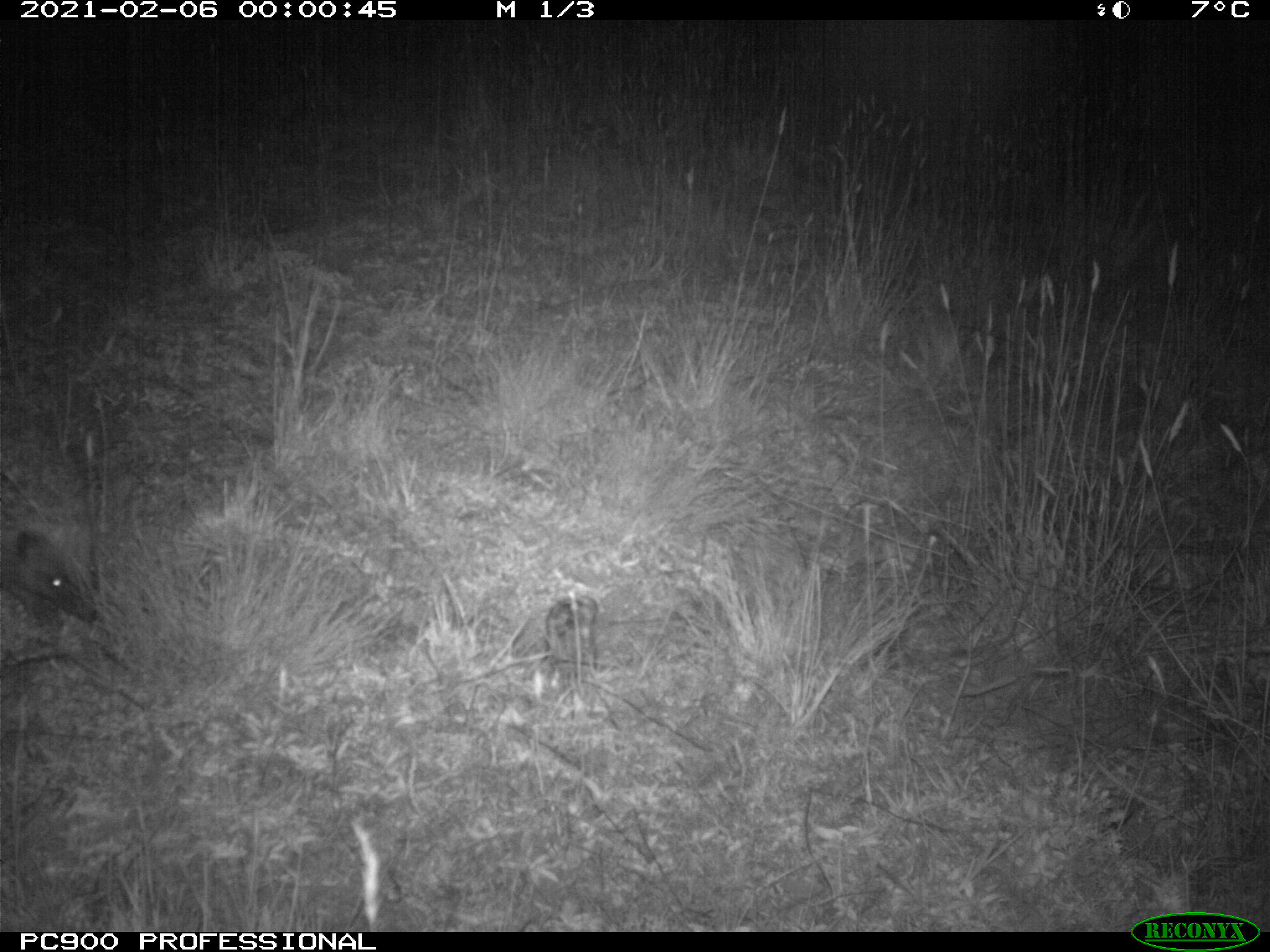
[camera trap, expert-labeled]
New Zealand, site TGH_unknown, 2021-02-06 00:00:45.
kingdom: Animalia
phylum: Chordata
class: Mammalia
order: Eulipotyphla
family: Erinaceidae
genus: Erinaceus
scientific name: Erinaceus europaeus europaeus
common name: european hedgehog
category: hedgehog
Hedgehog (european hedgehog) (Erinaceus europaeus europaeus).